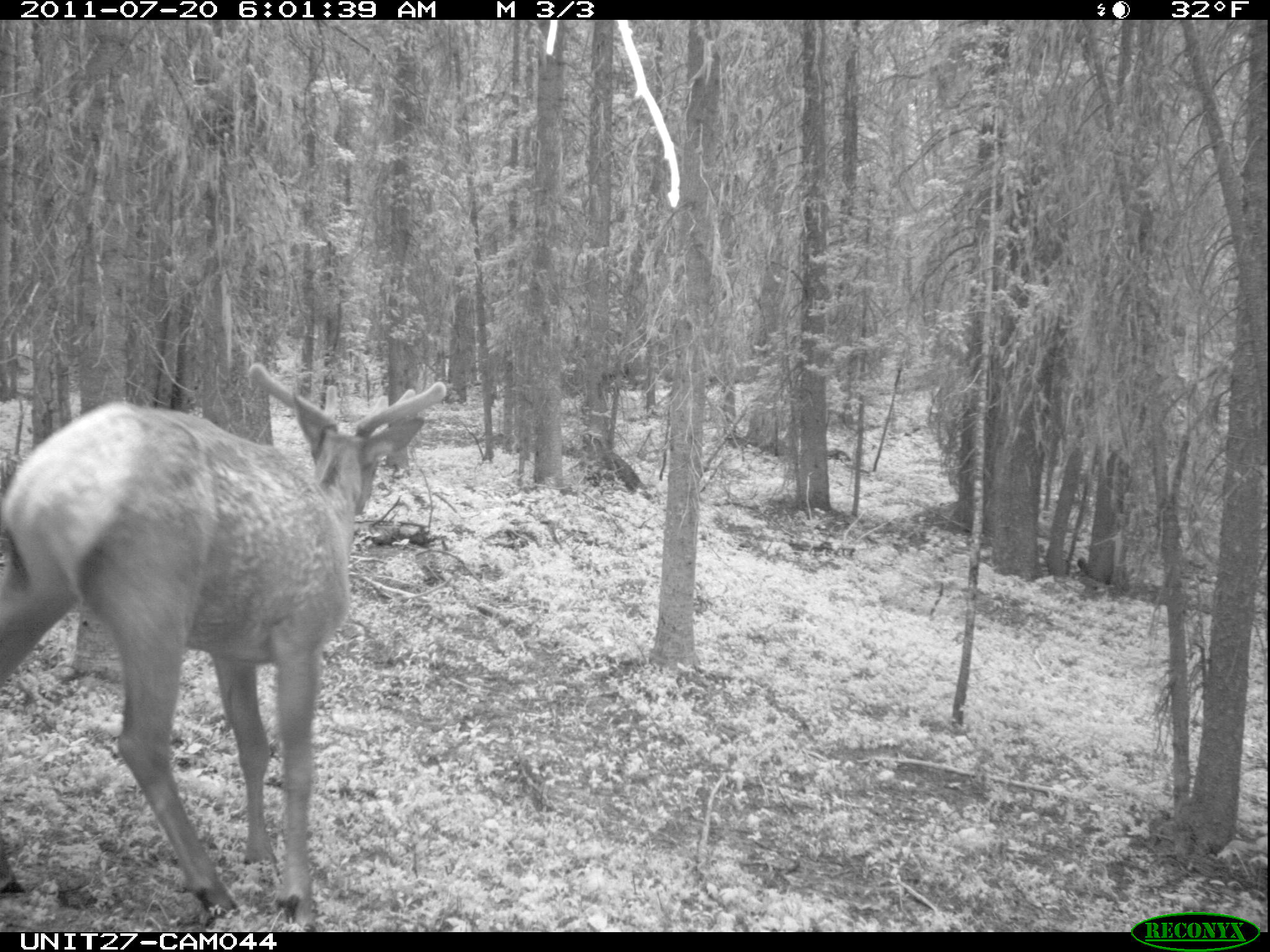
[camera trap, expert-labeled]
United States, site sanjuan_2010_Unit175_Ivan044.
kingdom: Animalia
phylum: Chordata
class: Mammalia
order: Artiodactyla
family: Cervidae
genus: Cervus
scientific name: Cervus elaphus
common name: red deer